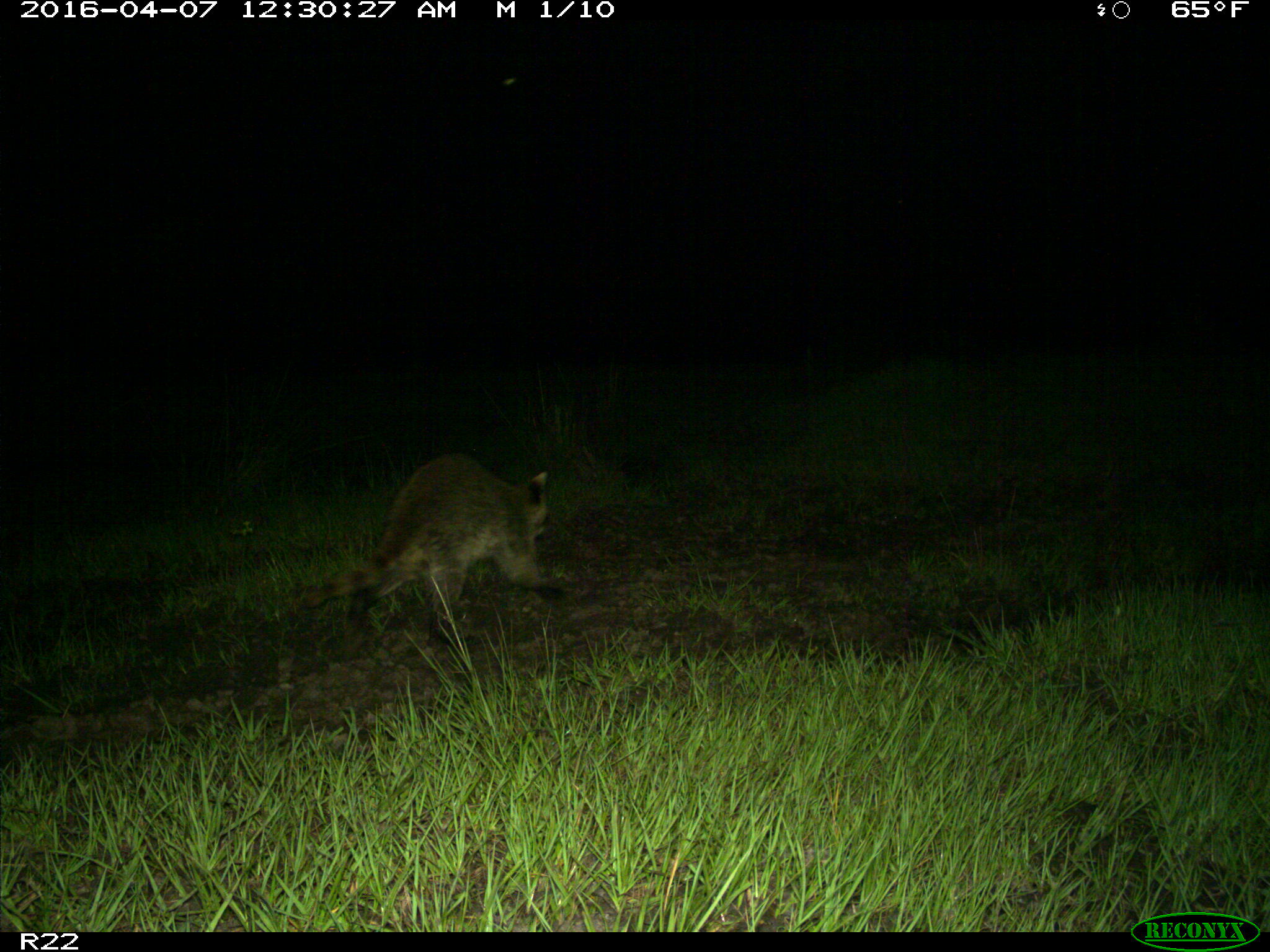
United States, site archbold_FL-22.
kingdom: Animalia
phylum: Chordata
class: Mammalia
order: Carnivora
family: Procyonidae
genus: Procyon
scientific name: Procyon lotor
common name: common raccoon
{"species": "Procyon lotor (common raccoon)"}